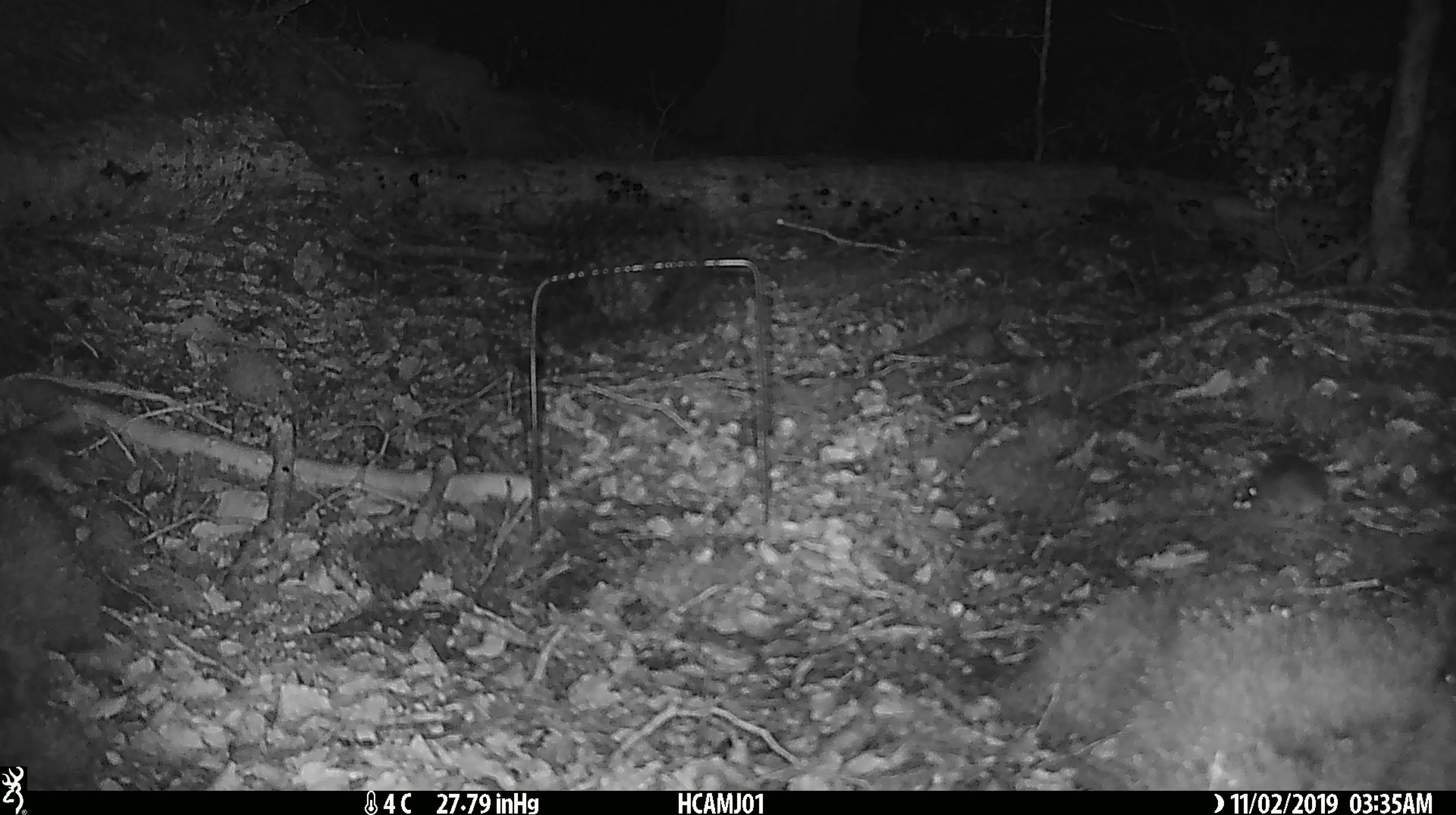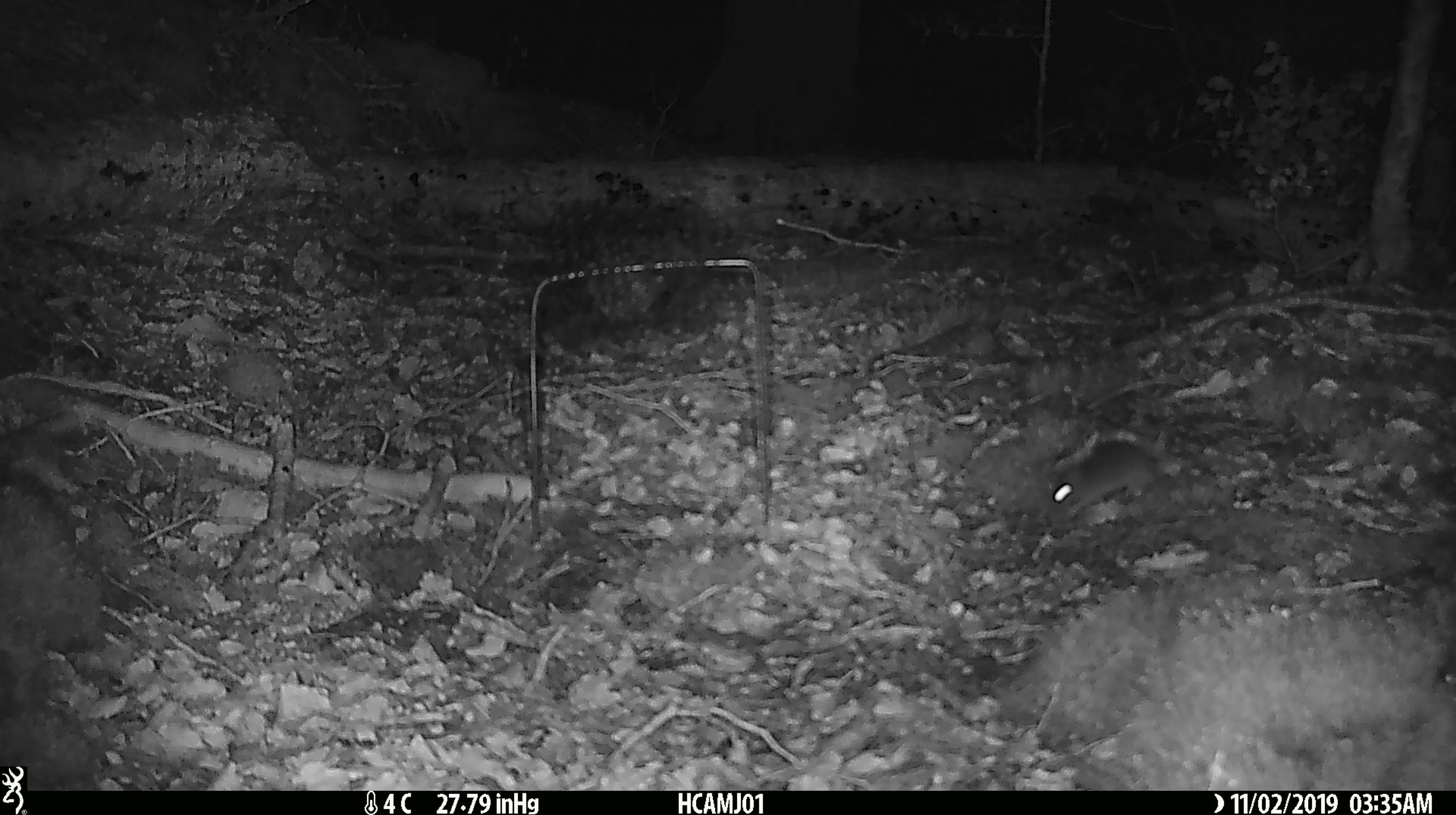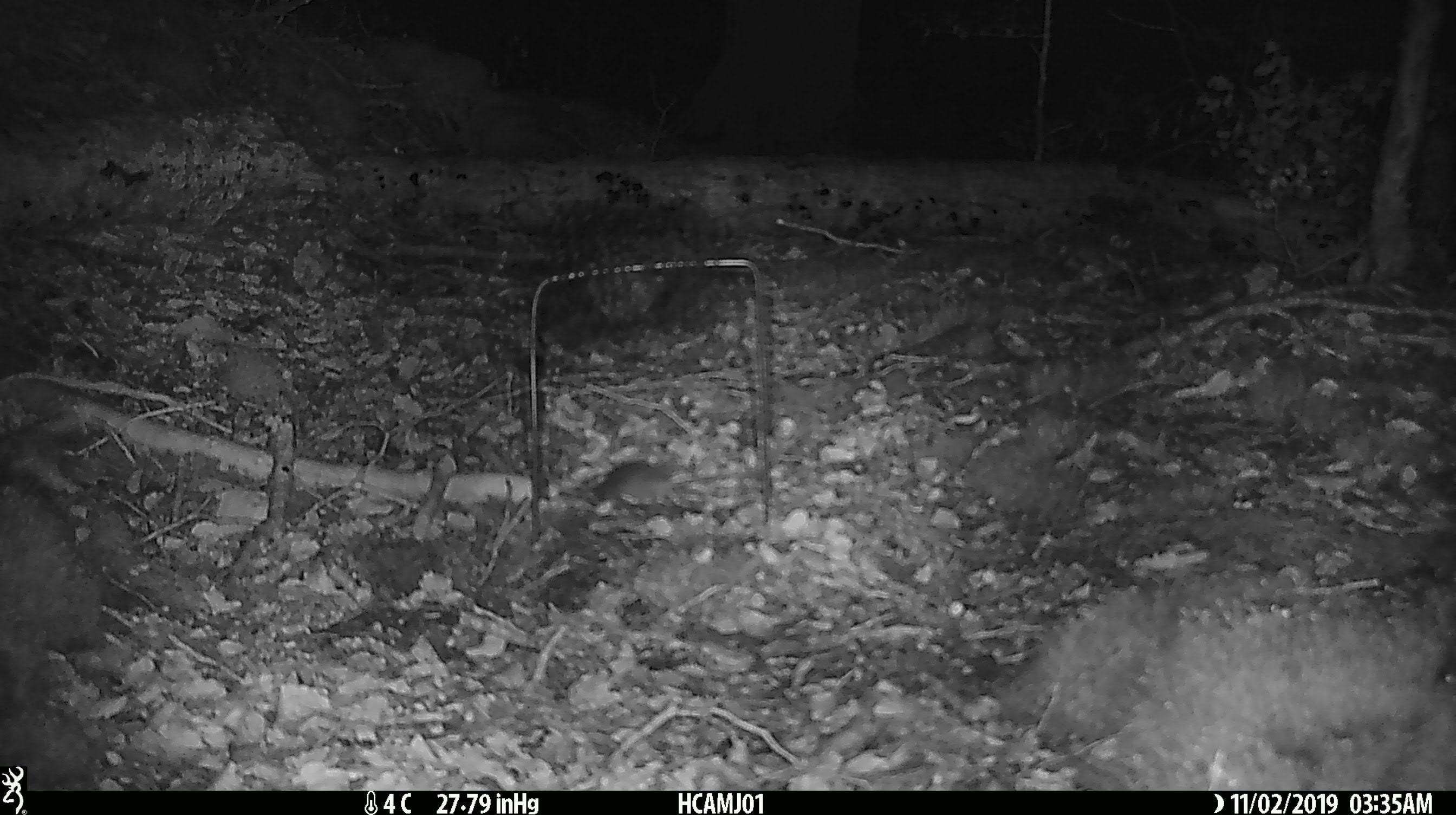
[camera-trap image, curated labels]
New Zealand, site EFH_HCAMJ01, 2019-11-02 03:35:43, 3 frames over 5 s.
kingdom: Animalia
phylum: Chordata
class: Mammalia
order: Rodentia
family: Muridae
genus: Mus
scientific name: Mus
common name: mouse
Mouse (Mus).